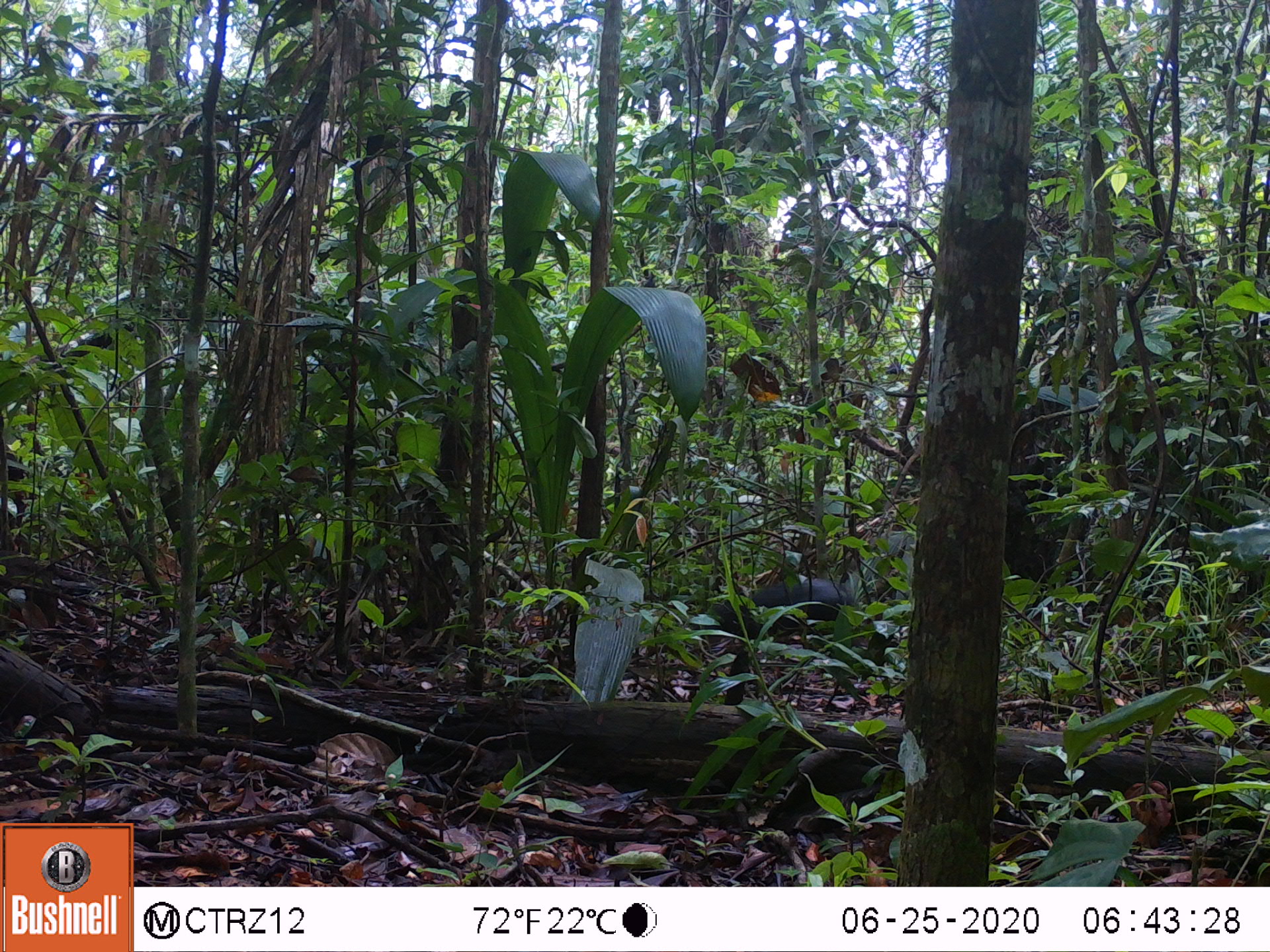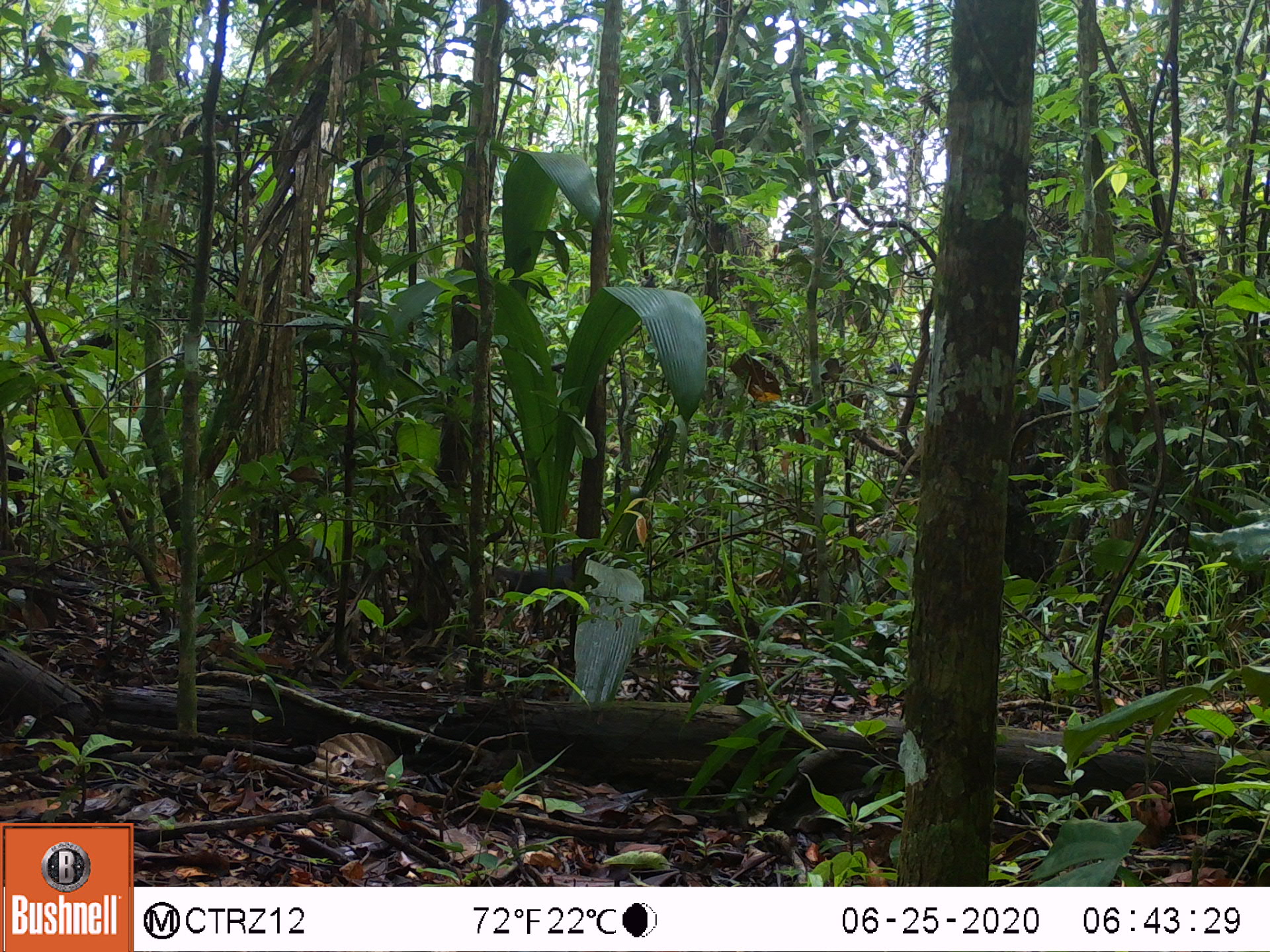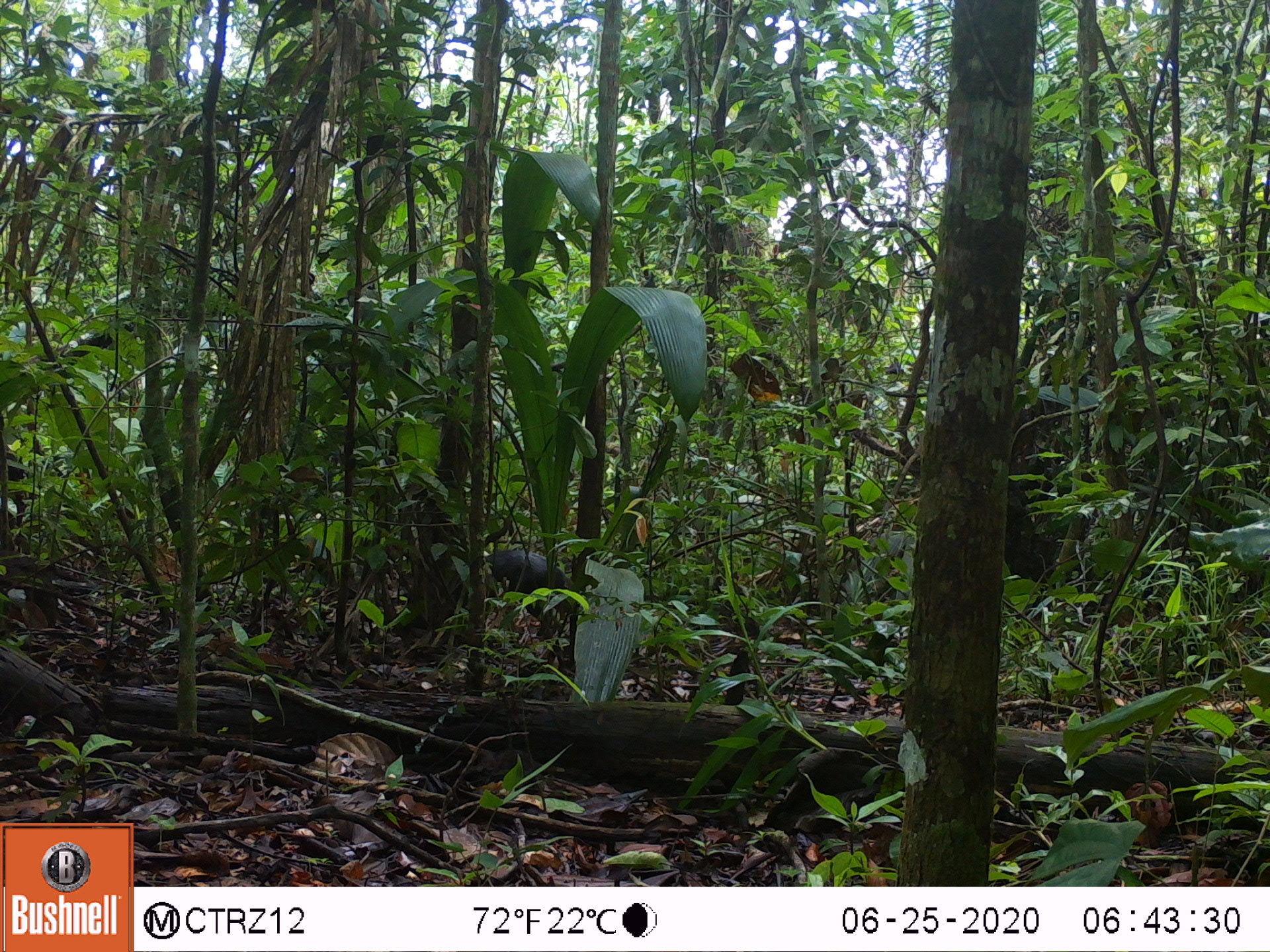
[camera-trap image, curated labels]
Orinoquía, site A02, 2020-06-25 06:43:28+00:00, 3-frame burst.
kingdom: Animalia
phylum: Chordata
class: Mammalia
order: Rodentia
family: Dasyproctidae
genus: Dasyprocta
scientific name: Dasyprocta fuliginosa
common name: black agouti